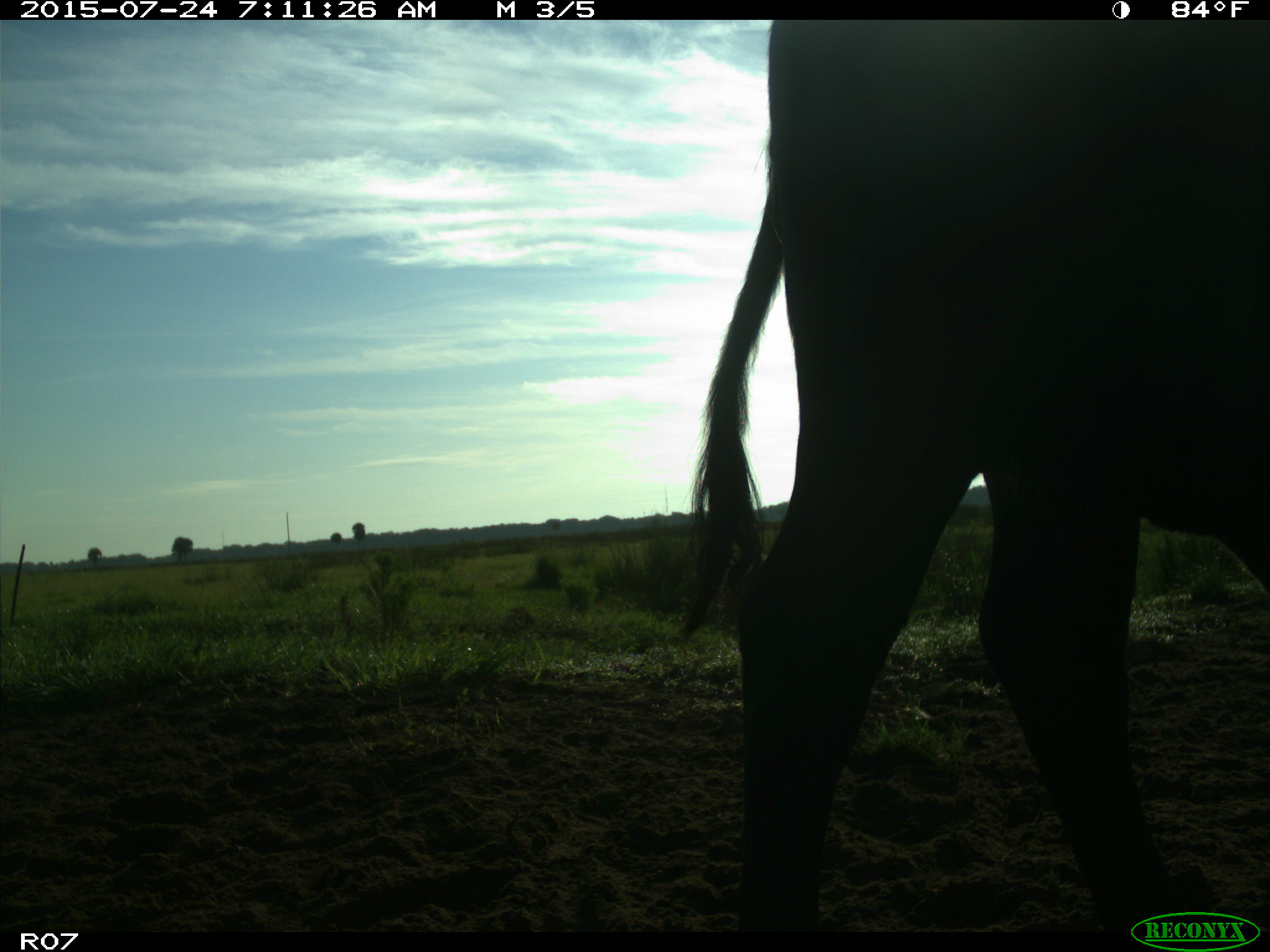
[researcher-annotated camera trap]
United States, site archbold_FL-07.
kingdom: Animalia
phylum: Chordata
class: Mammalia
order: Artiodactyla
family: Bovidae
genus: Bos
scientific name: Bos taurus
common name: domestic cow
Bos taurus (domestic cow).